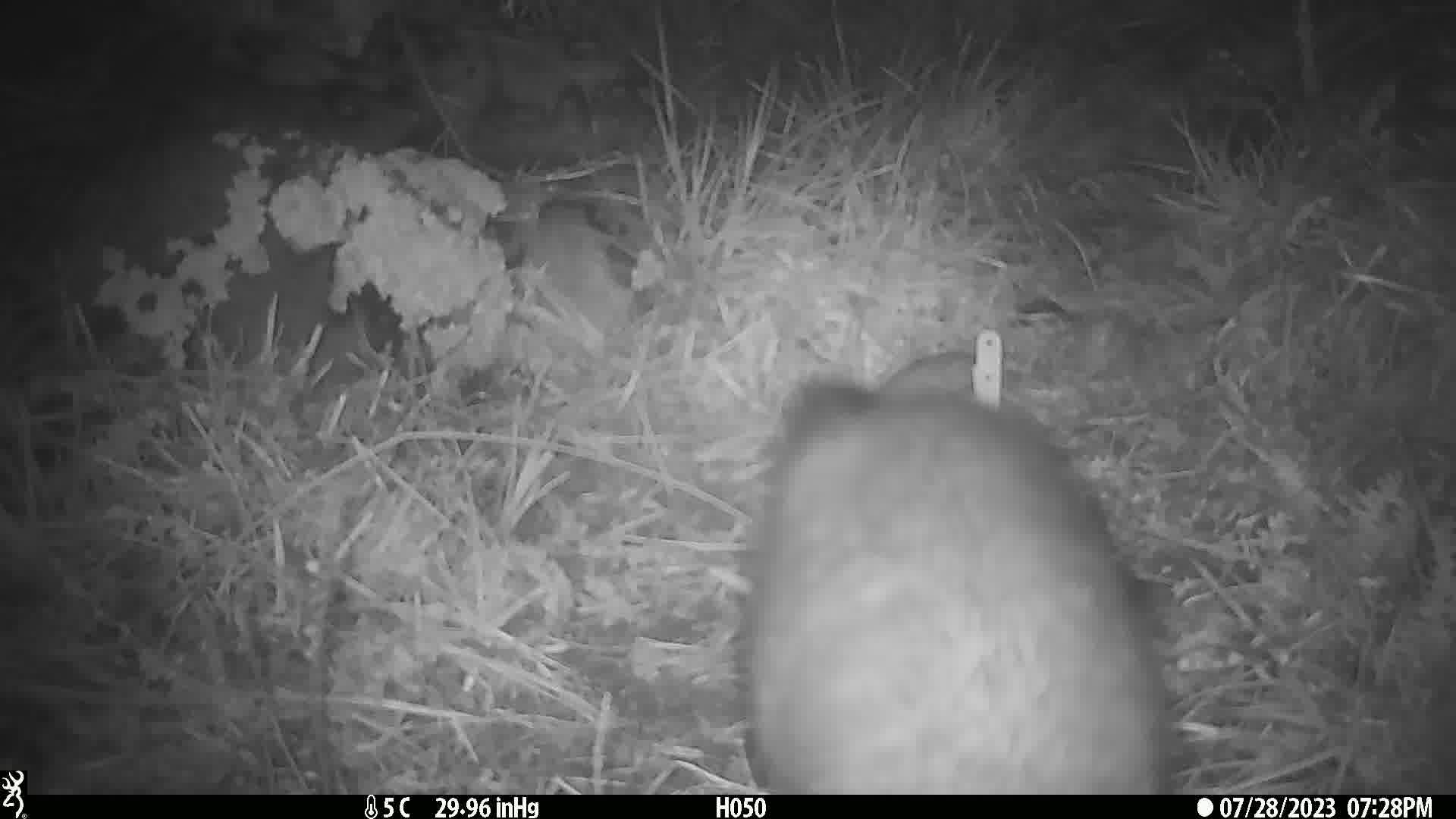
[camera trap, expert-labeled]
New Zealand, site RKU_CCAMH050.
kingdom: Animalia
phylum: Chordata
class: Mammalia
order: Diprotodontia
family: Phalangeridae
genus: Trichosurus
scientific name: Trichosurus vulpecula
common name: common brushtail possum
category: possum